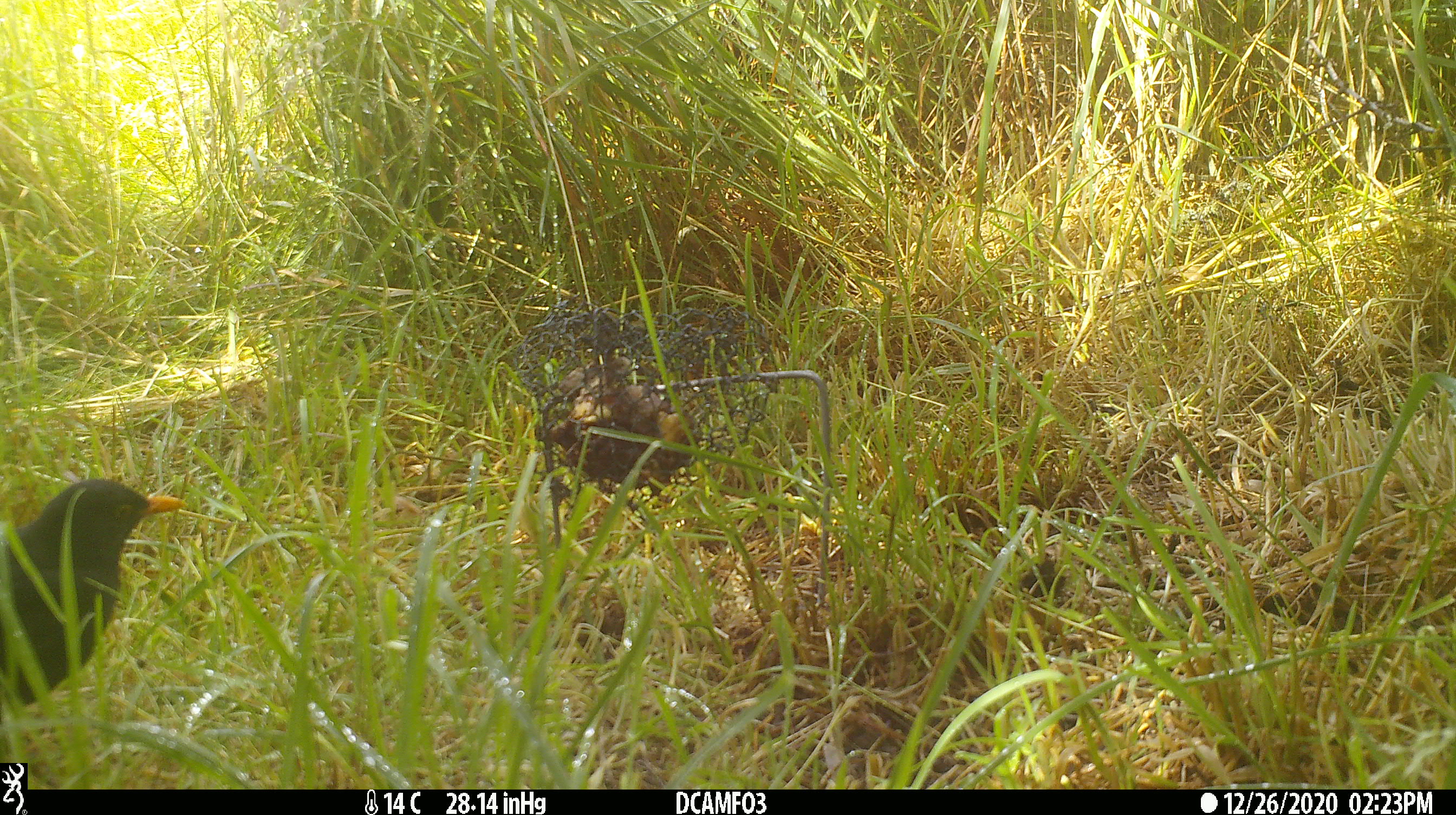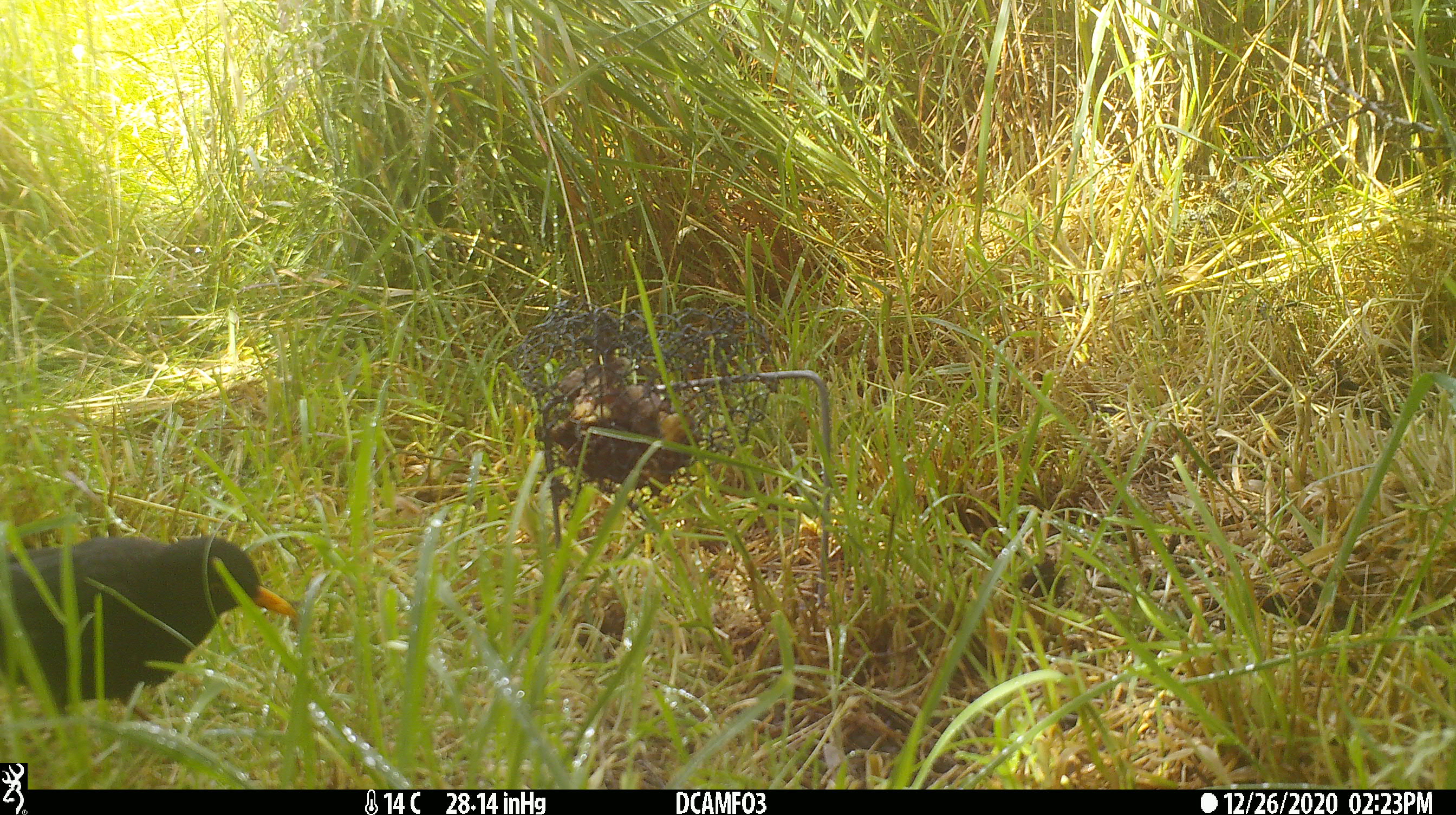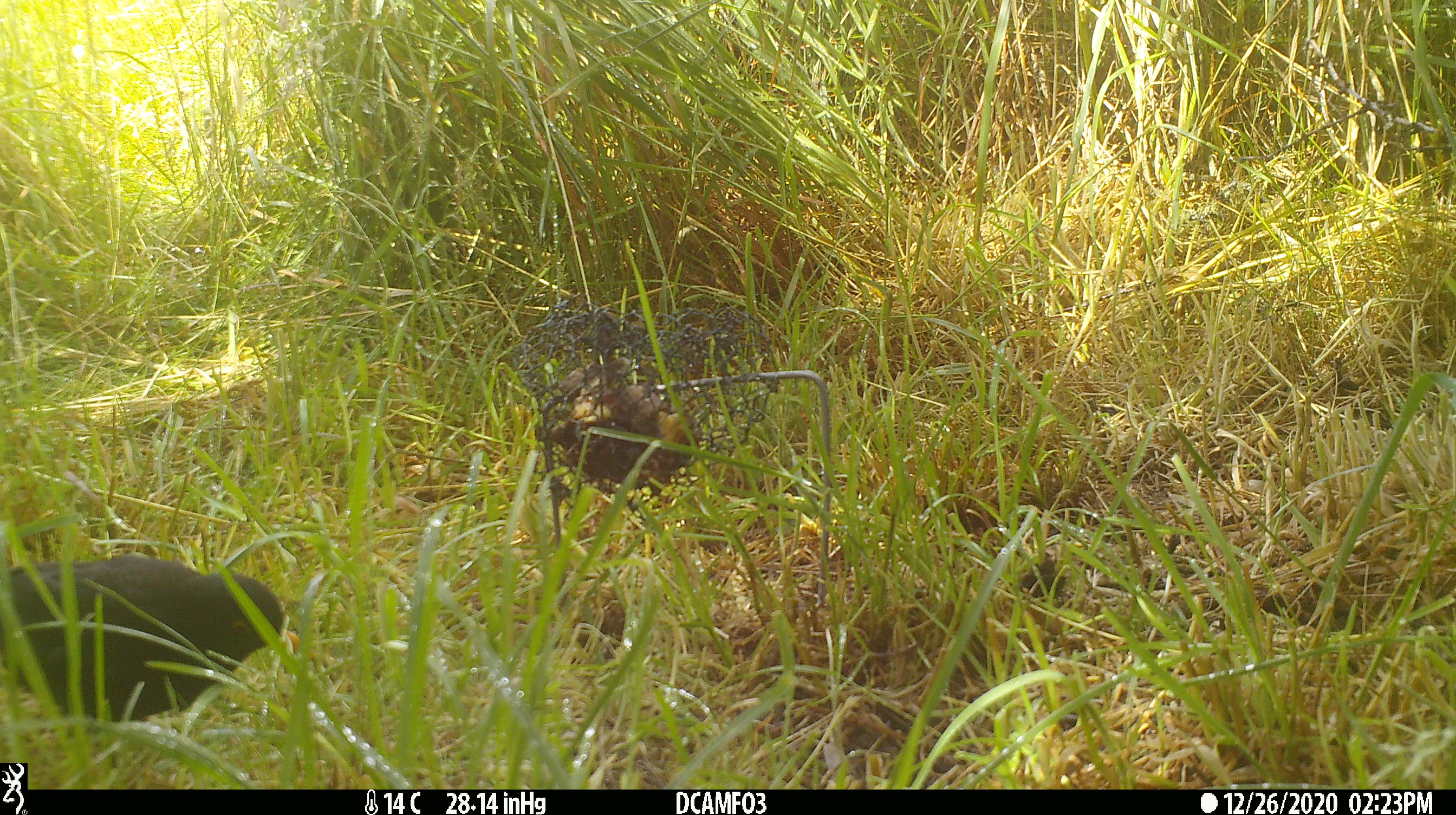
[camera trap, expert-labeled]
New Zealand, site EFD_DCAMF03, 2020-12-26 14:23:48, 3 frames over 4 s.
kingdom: Animalia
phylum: Chordata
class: Aves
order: Passeriformes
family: Turdidae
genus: Turdus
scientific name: Turdus merula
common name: eurasian blackbird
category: blackbird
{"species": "blackbird (eurasian blackbird) (Turdus merula)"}